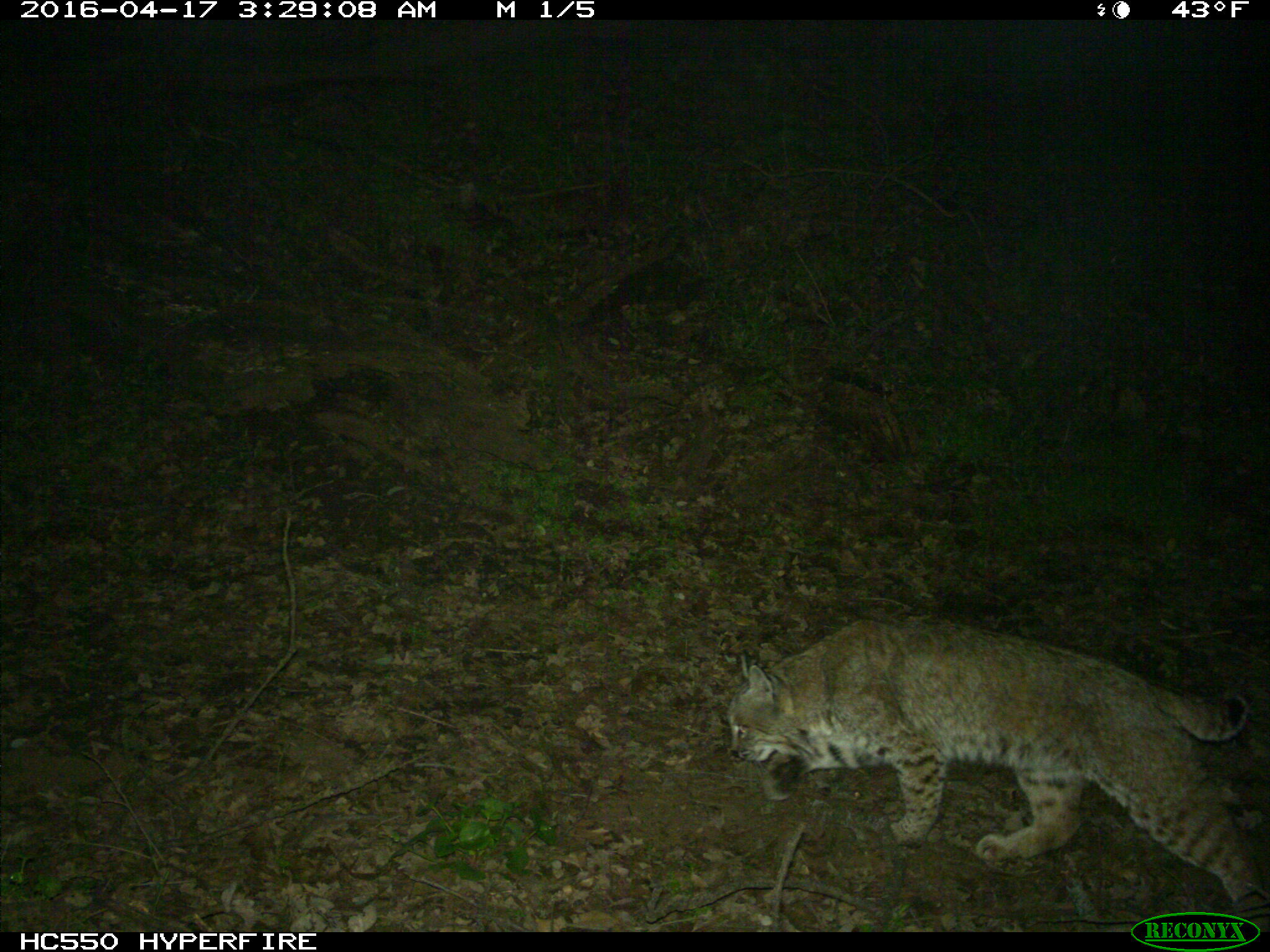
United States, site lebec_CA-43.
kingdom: Animalia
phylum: Chordata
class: Mammalia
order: Carnivora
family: Felidae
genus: Lynx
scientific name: Lynx rufus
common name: bobcat